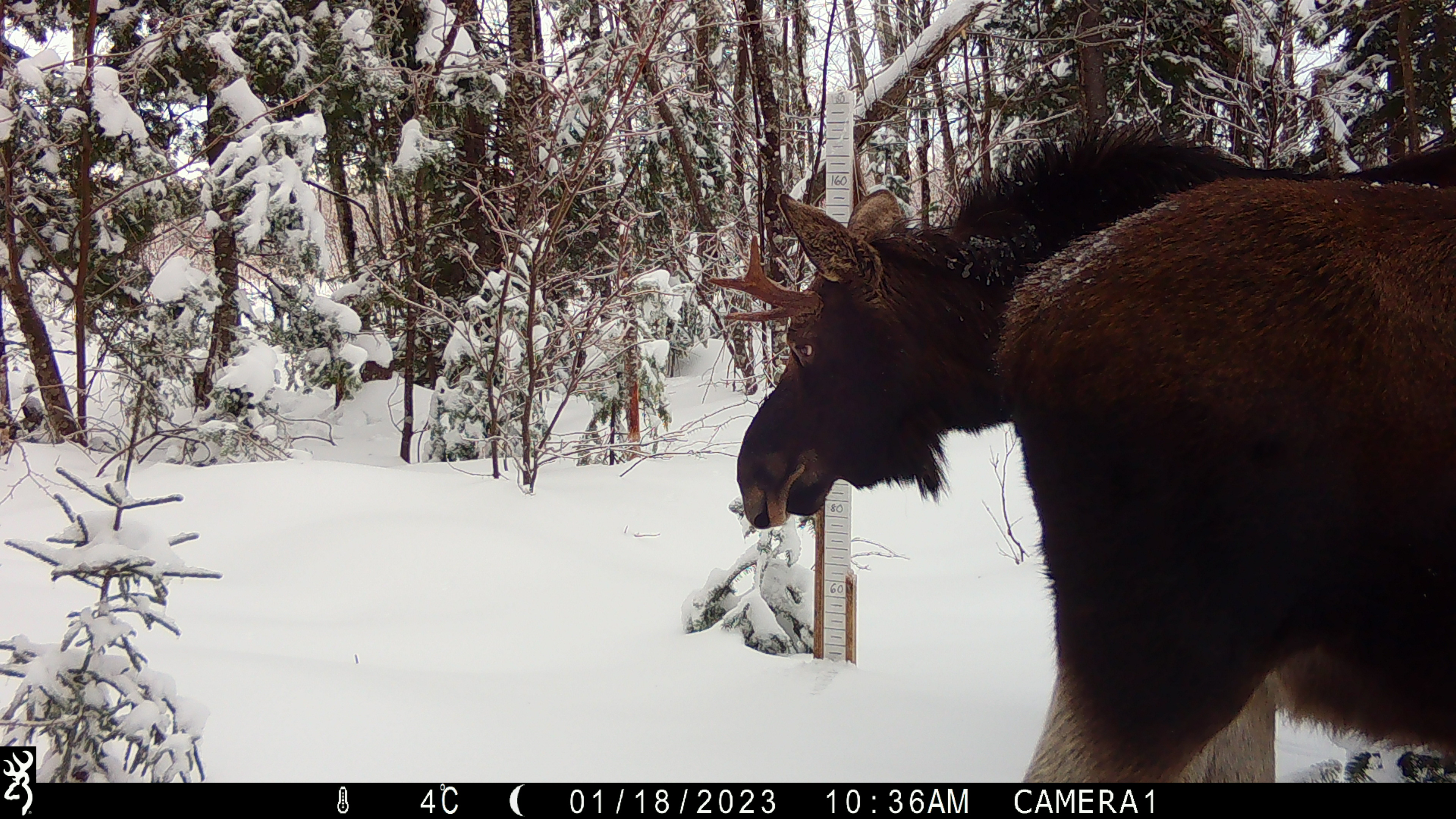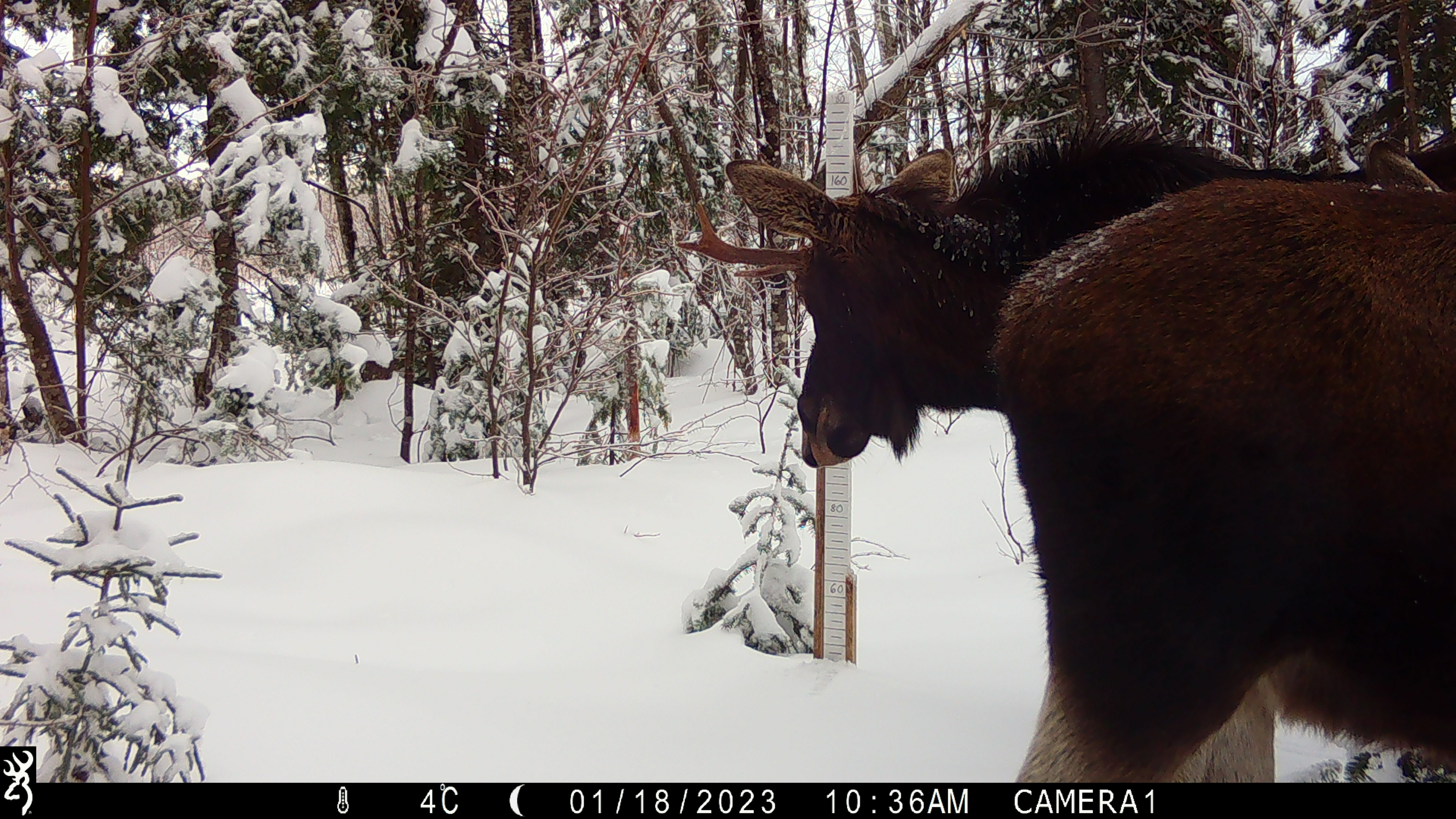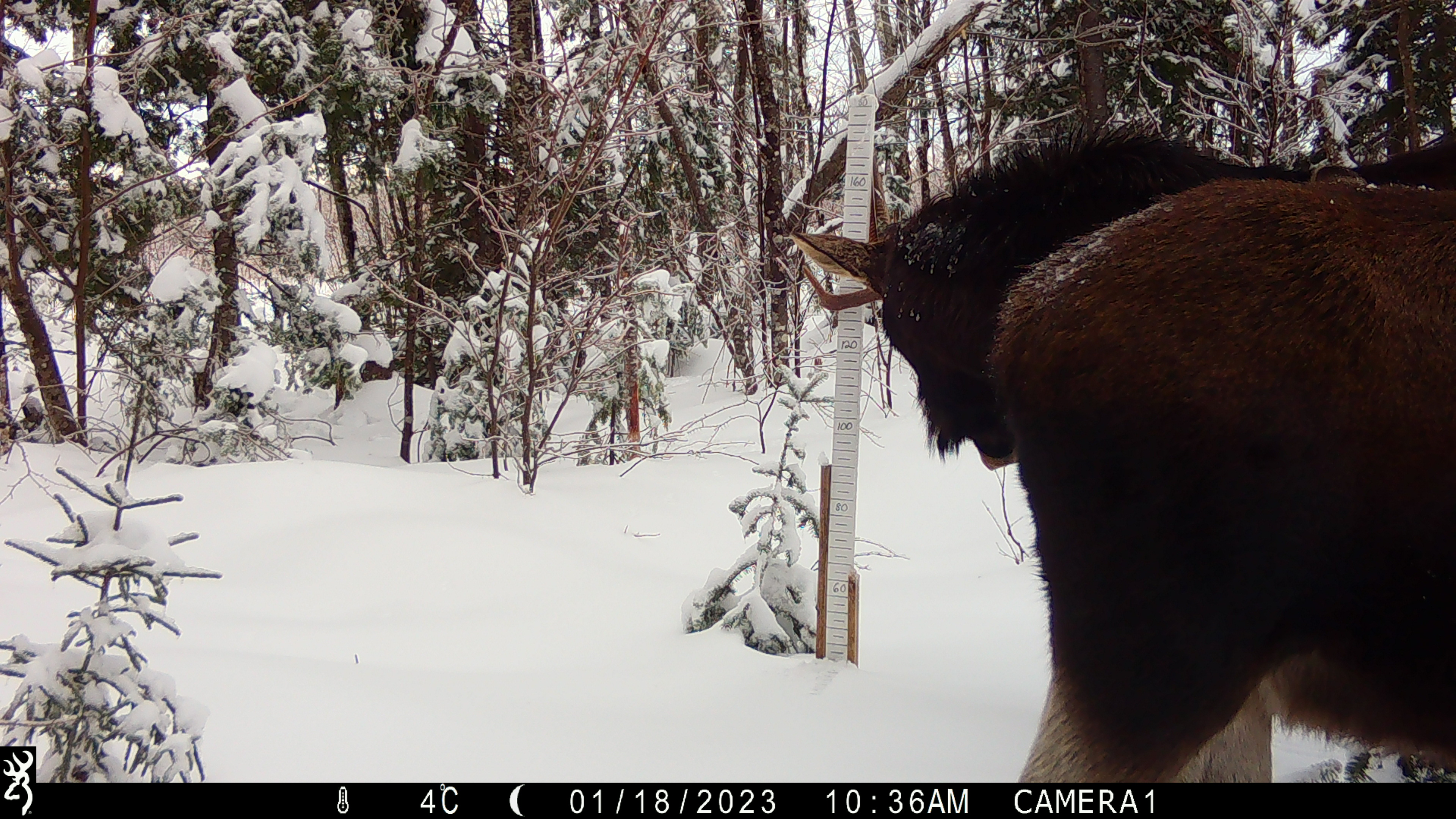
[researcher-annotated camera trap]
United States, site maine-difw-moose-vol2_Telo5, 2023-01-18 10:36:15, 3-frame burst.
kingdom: Animalia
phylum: Chordata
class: Mammalia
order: Artiodactyla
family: Cervidae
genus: Alces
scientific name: Alces alces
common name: moose